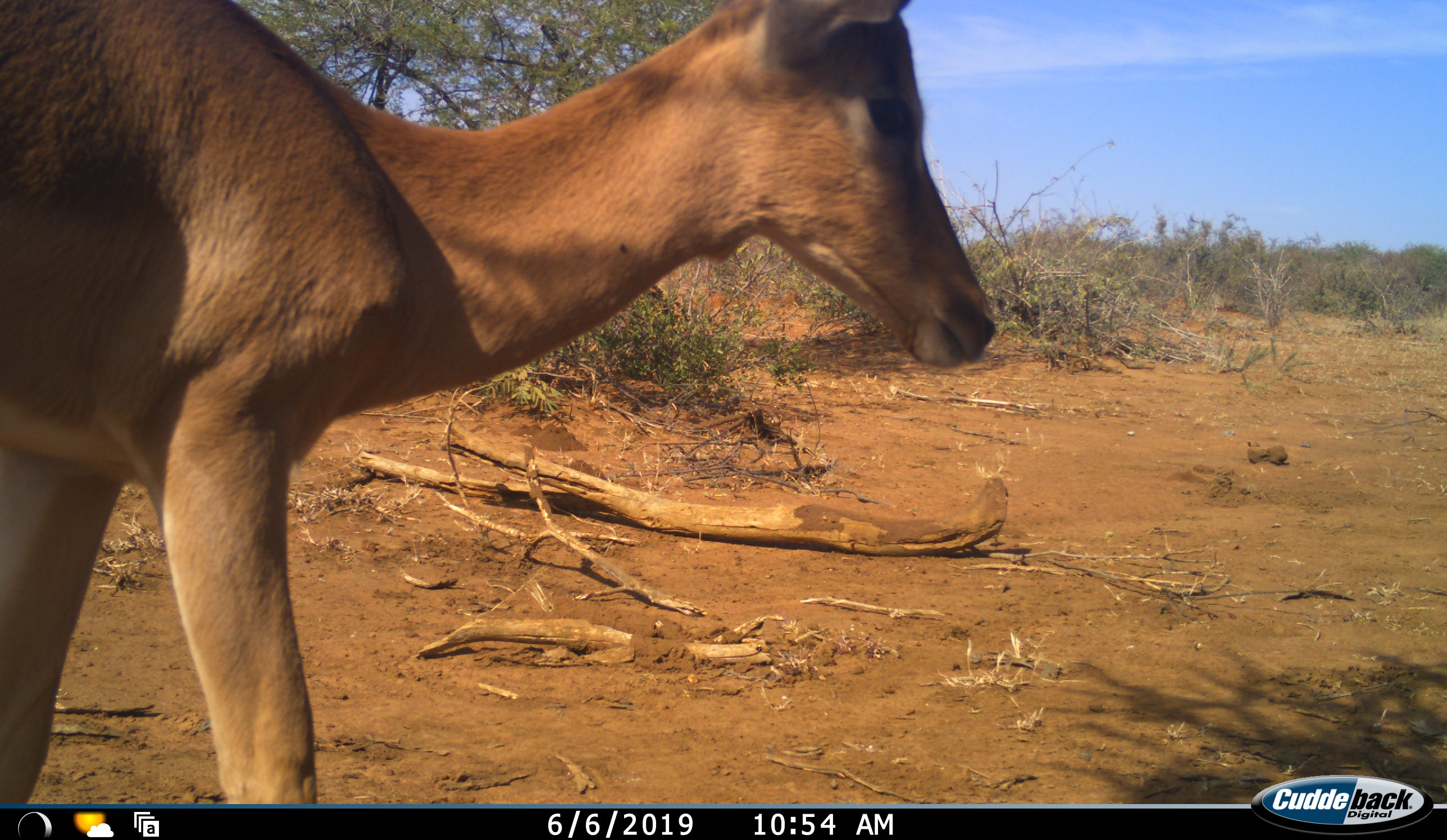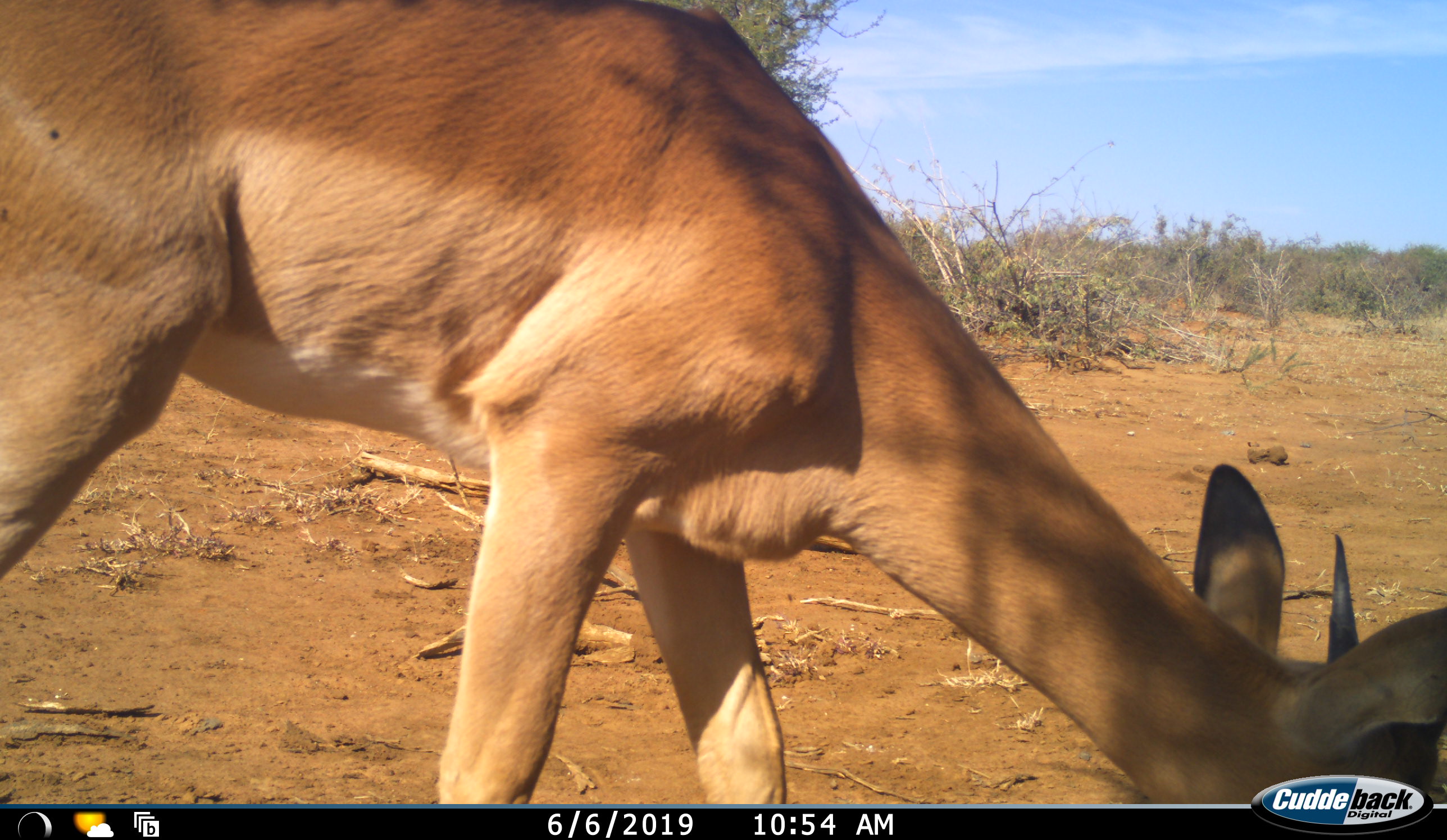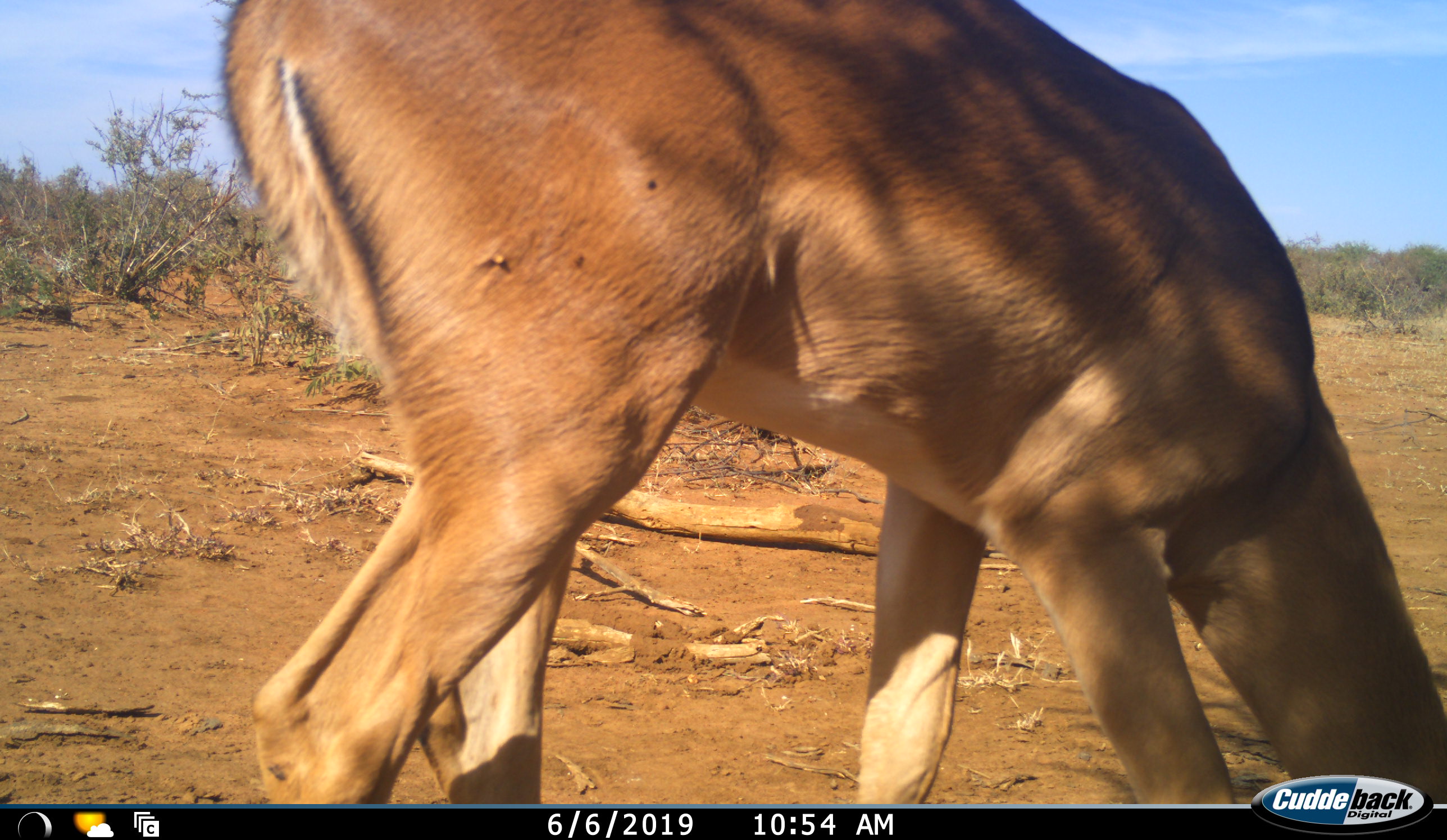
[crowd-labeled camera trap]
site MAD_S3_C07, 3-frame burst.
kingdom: Animalia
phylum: Chordata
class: Mammalia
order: Artiodactyla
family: Bovidae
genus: Aepyceros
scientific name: Aepyceros melampus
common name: impala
Impala (Aepyceros melampus), count 1. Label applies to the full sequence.